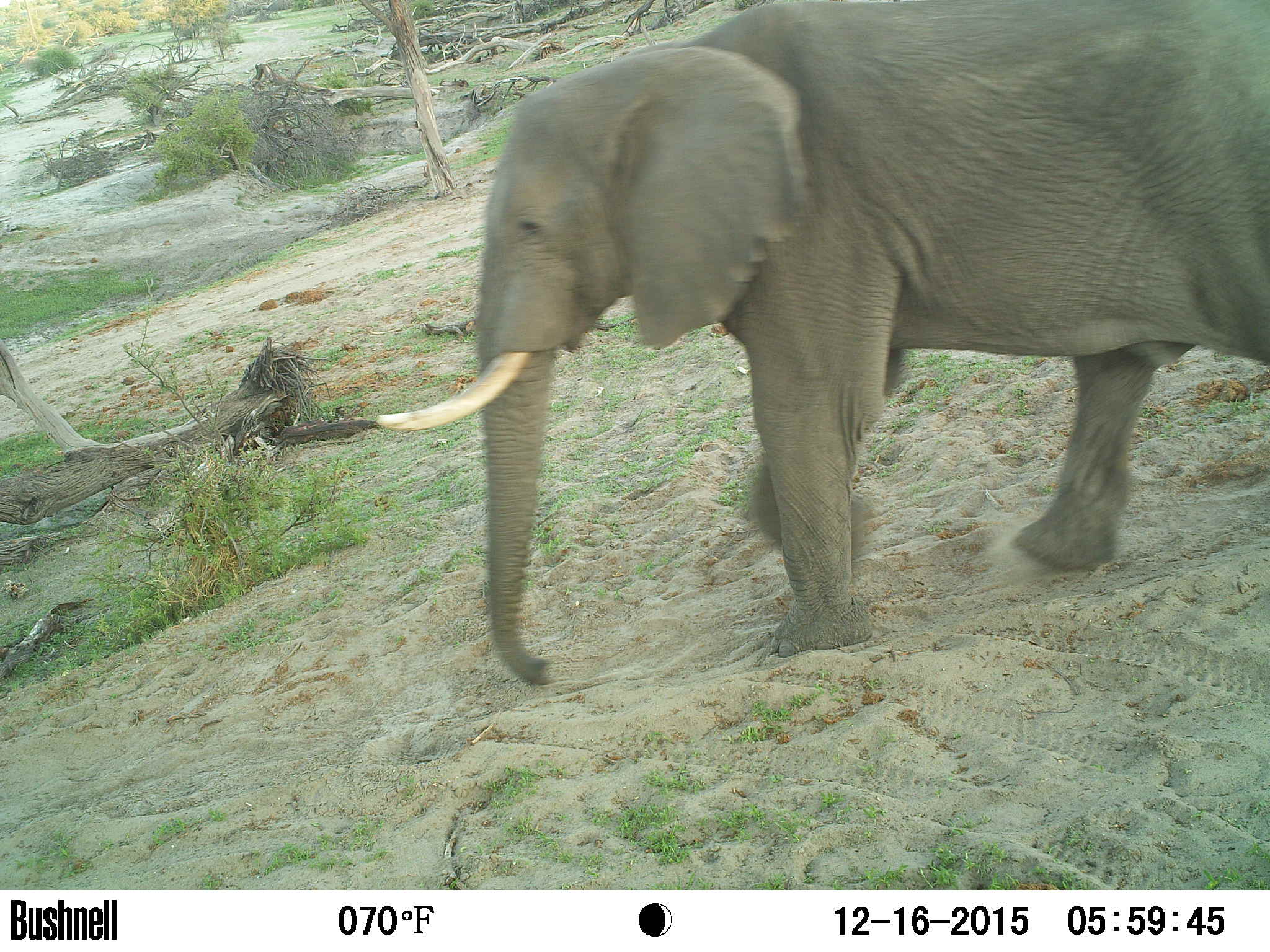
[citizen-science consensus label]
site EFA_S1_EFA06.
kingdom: Animalia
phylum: Chordata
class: Mammalia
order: Proboscidea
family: Elephantidae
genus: Loxodonta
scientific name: Loxodonta africana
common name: african bush elephant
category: elephant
Elephant (african bush elephant) (Loxodonta africana), count 1. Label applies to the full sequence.